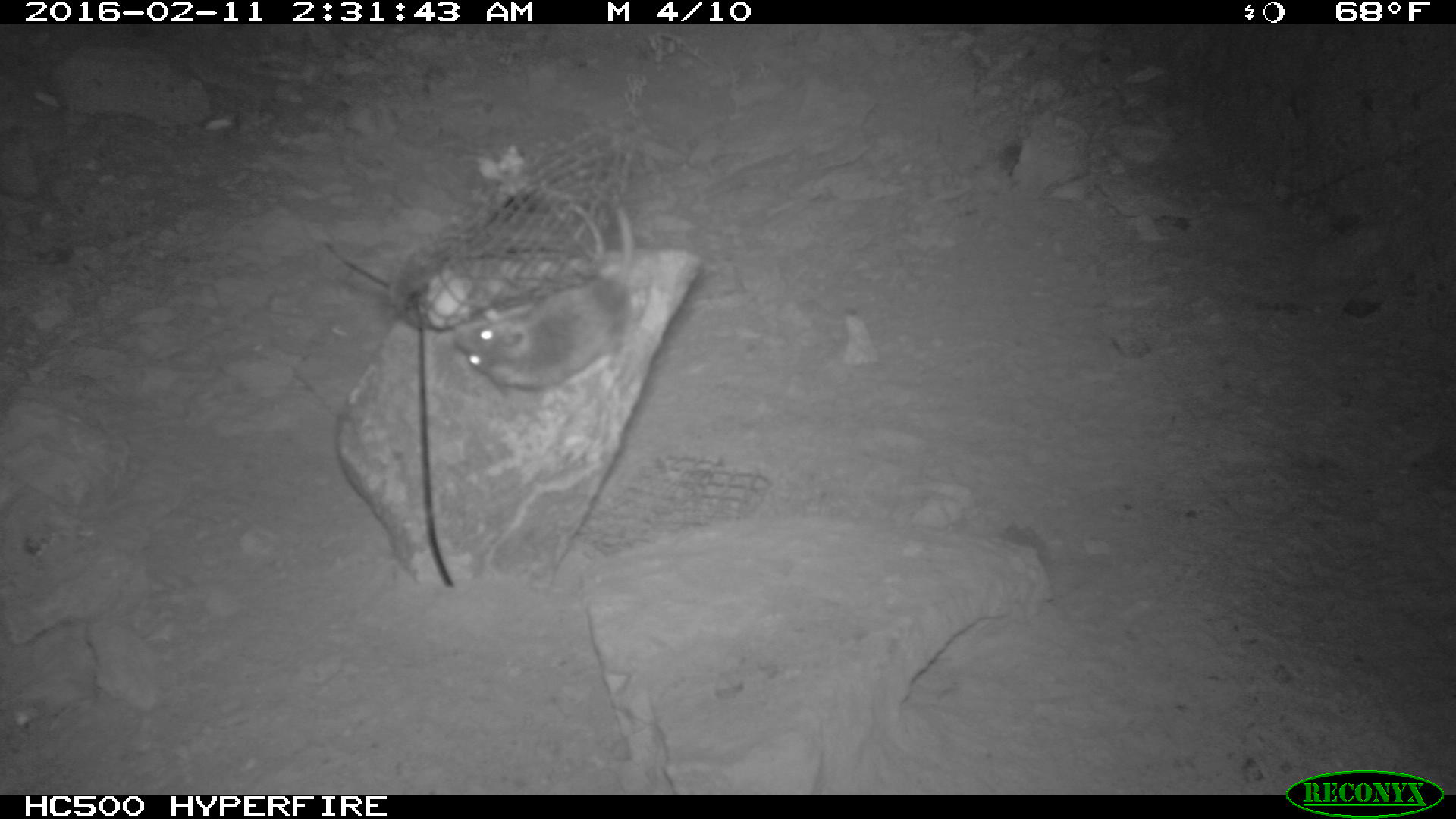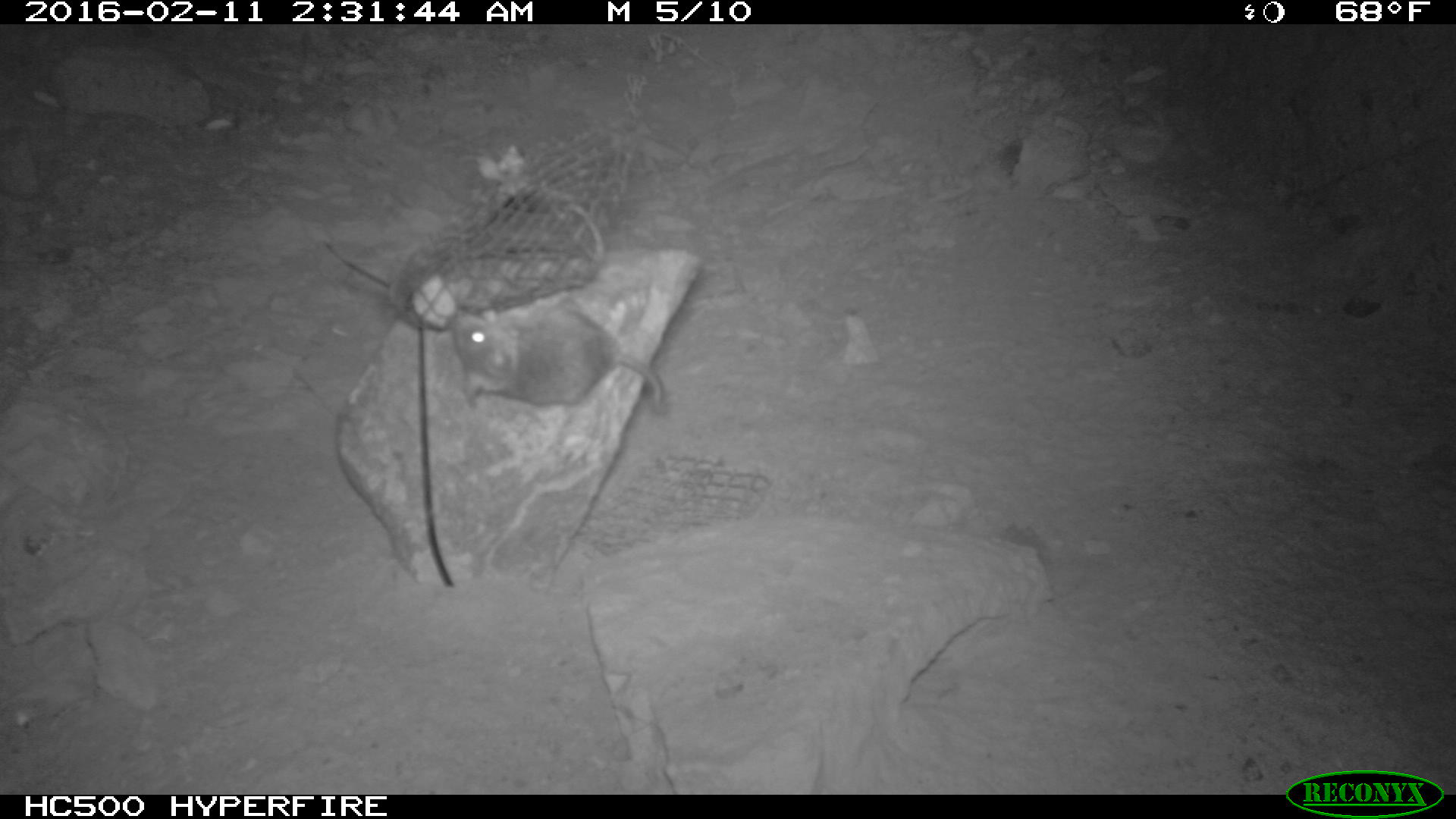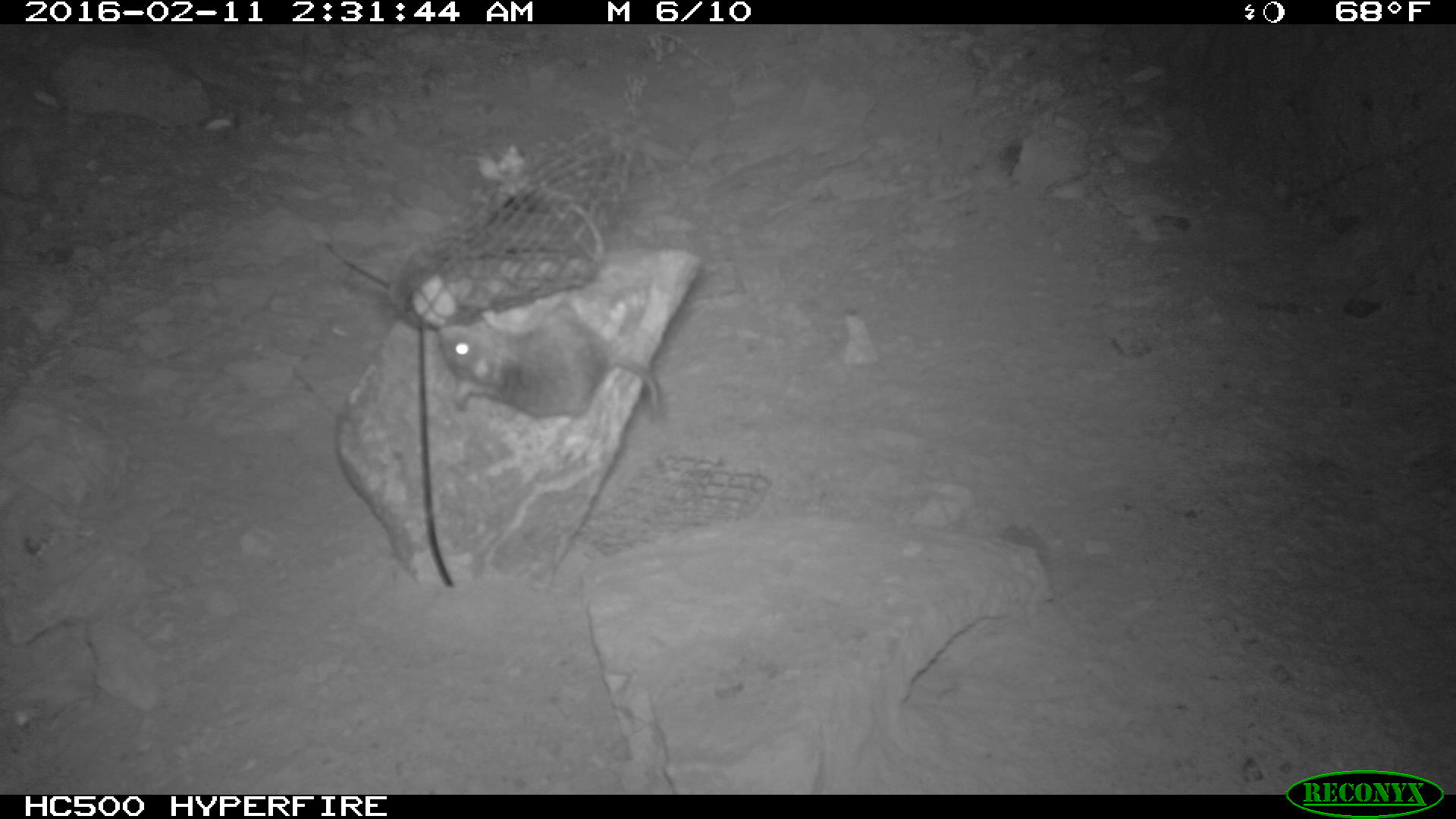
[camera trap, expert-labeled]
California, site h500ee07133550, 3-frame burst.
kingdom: Animalia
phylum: Chordata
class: Mammalia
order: Rodentia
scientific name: Rodentia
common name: rodent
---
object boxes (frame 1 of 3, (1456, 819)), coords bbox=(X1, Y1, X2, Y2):
rodent: bbox=(448, 195, 636, 390)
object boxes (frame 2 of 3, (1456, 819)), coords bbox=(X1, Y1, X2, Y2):
rodent: bbox=(451, 294, 675, 416)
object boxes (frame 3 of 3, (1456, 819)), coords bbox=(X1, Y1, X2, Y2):
rodent: bbox=(441, 306, 662, 420)